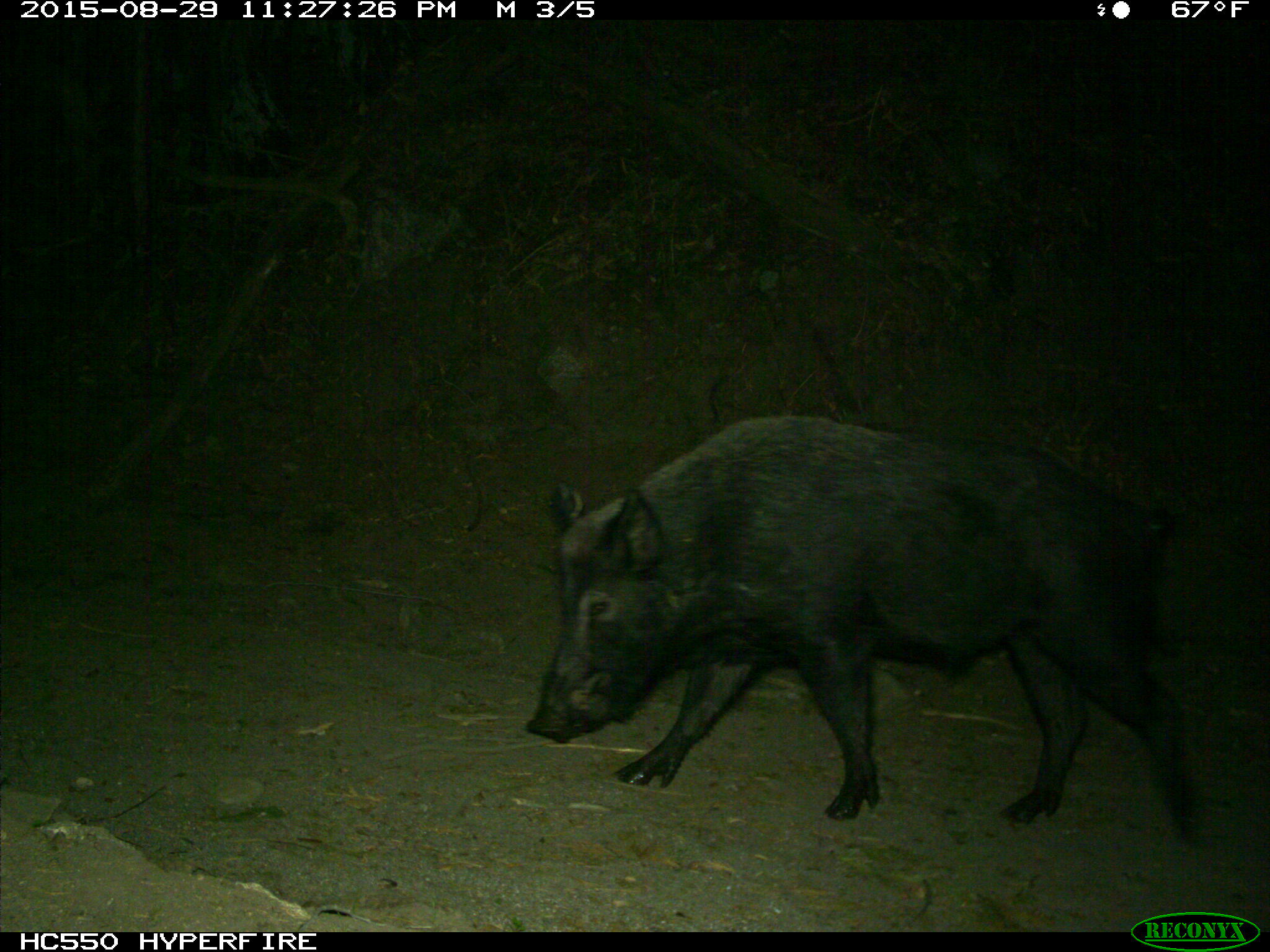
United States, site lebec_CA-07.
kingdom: Animalia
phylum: Chordata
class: Mammalia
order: Artiodactyla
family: Suidae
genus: Sus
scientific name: Sus scrofa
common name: wild boar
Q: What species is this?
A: Sus scrofa (wild boar).